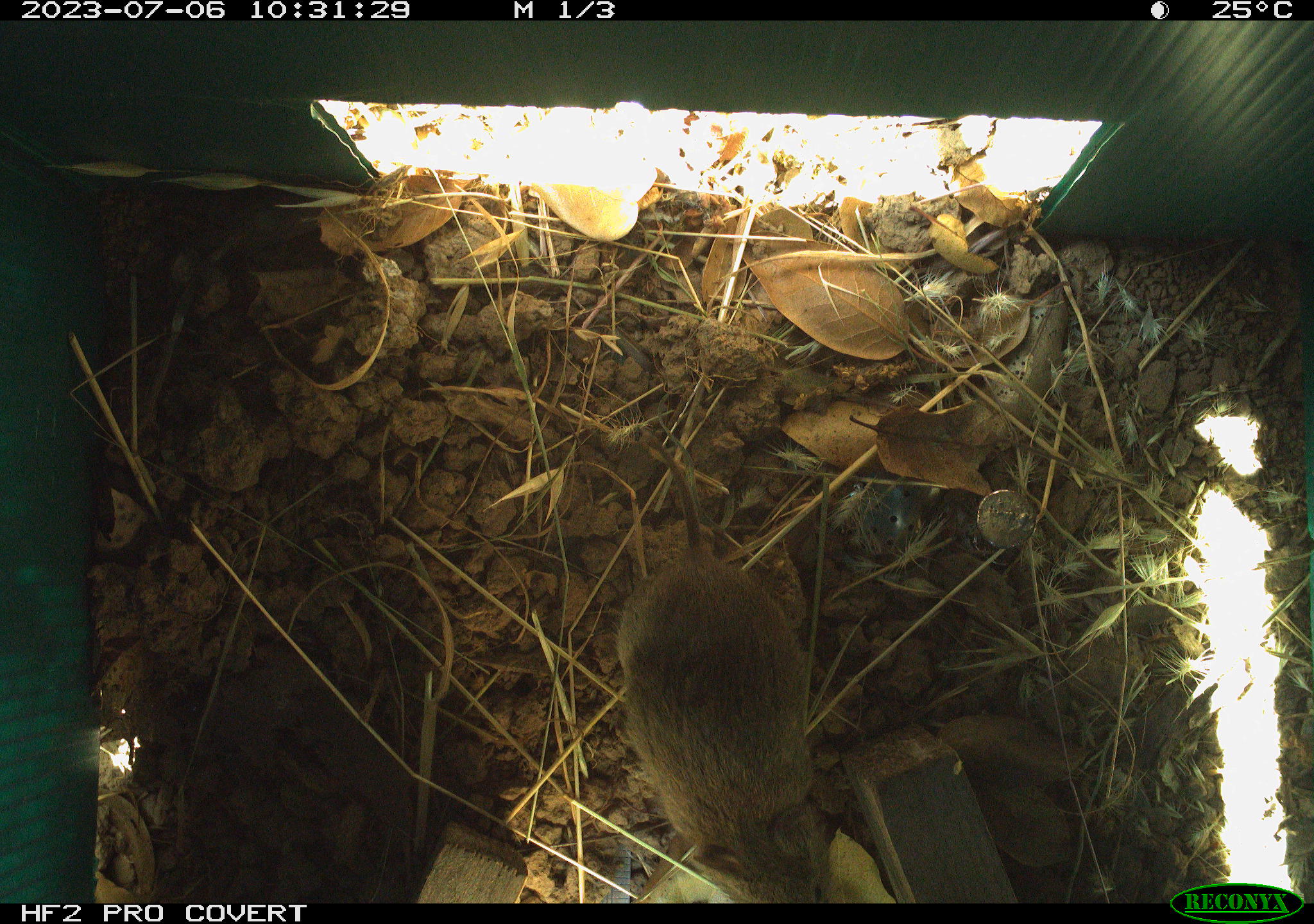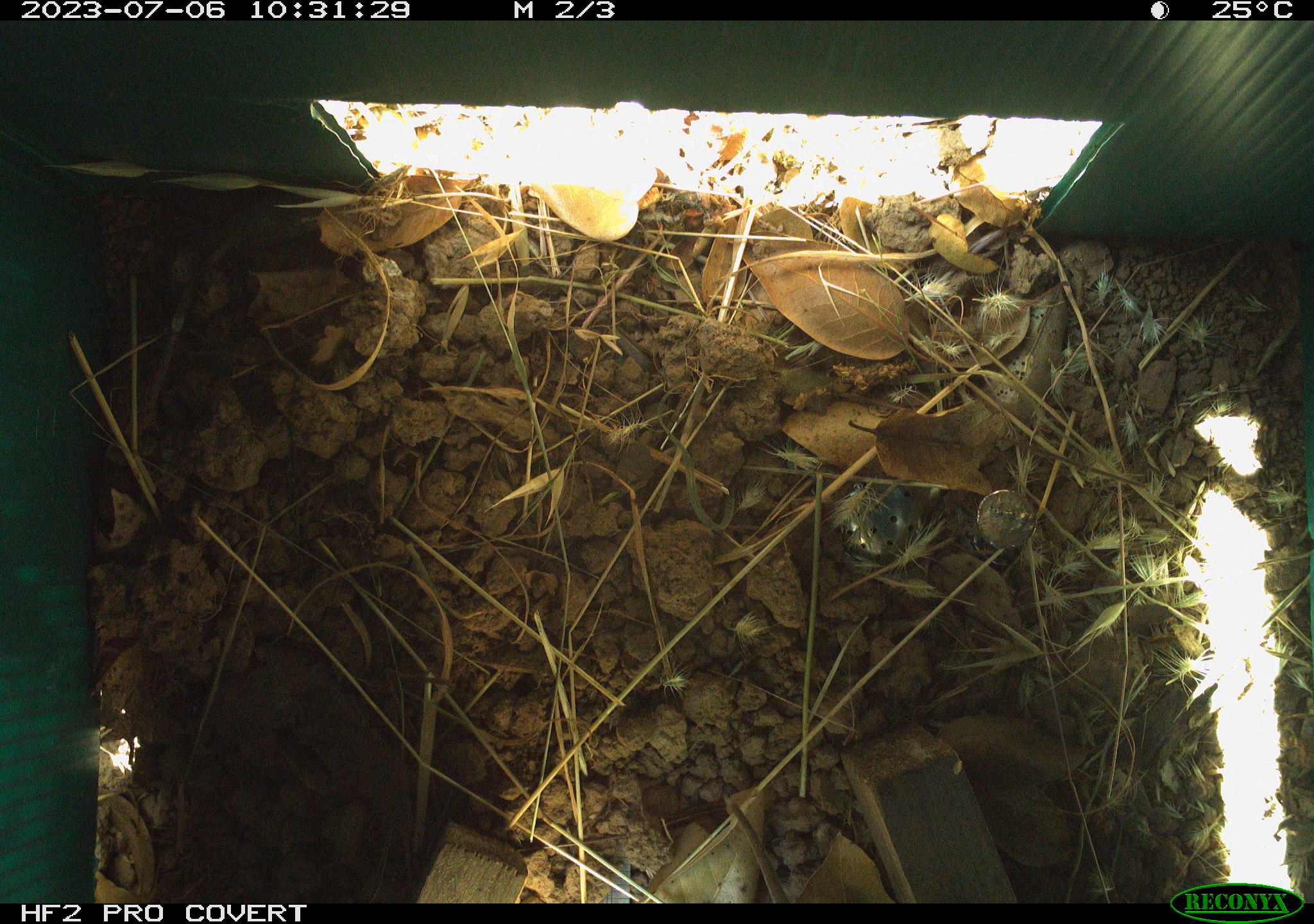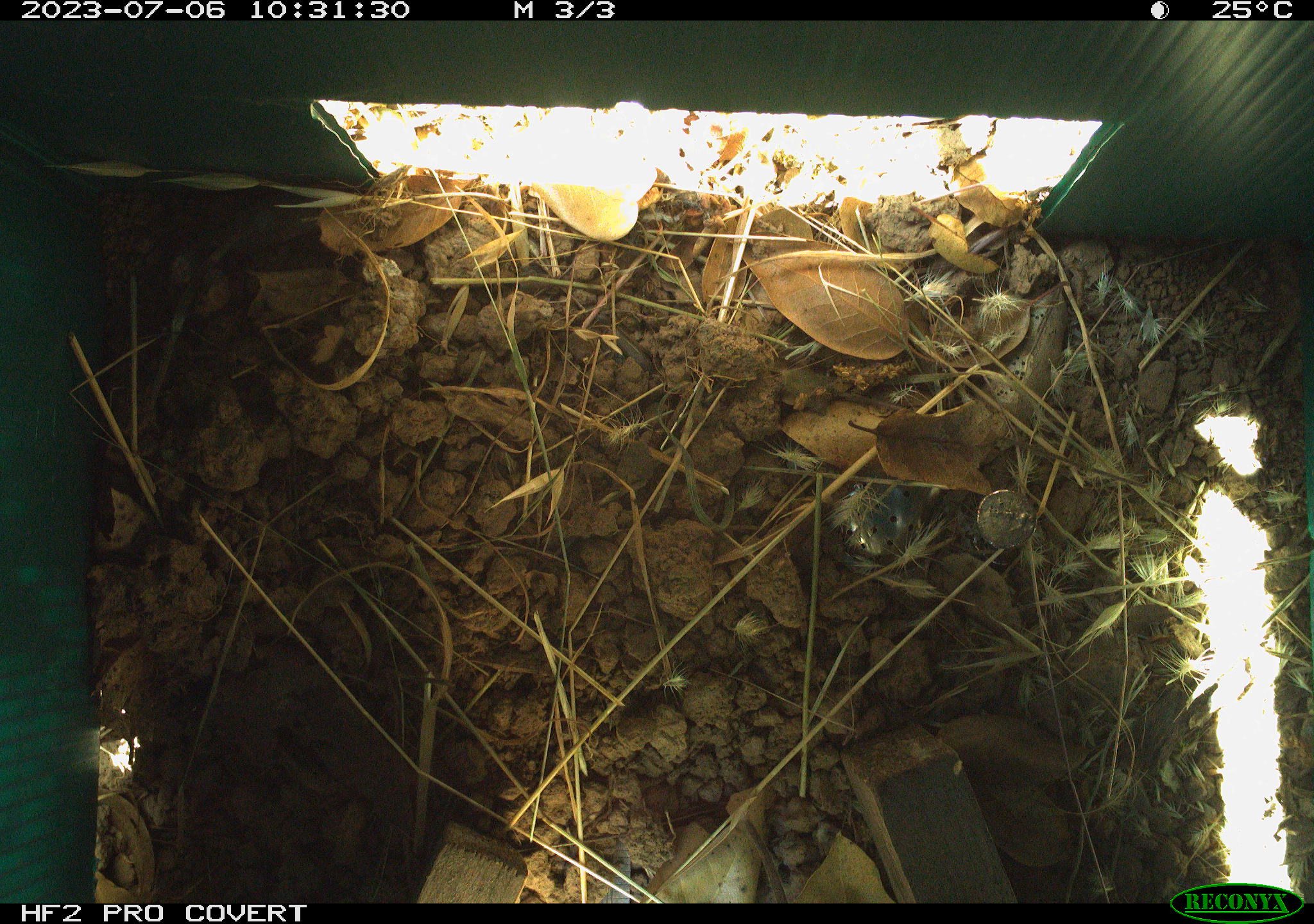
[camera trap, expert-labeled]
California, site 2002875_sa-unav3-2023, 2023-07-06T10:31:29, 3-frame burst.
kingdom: Animalia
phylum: Chordata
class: Mammalia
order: Rodentia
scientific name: Rodentia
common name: mouse species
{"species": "mouse species (Rodentia)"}